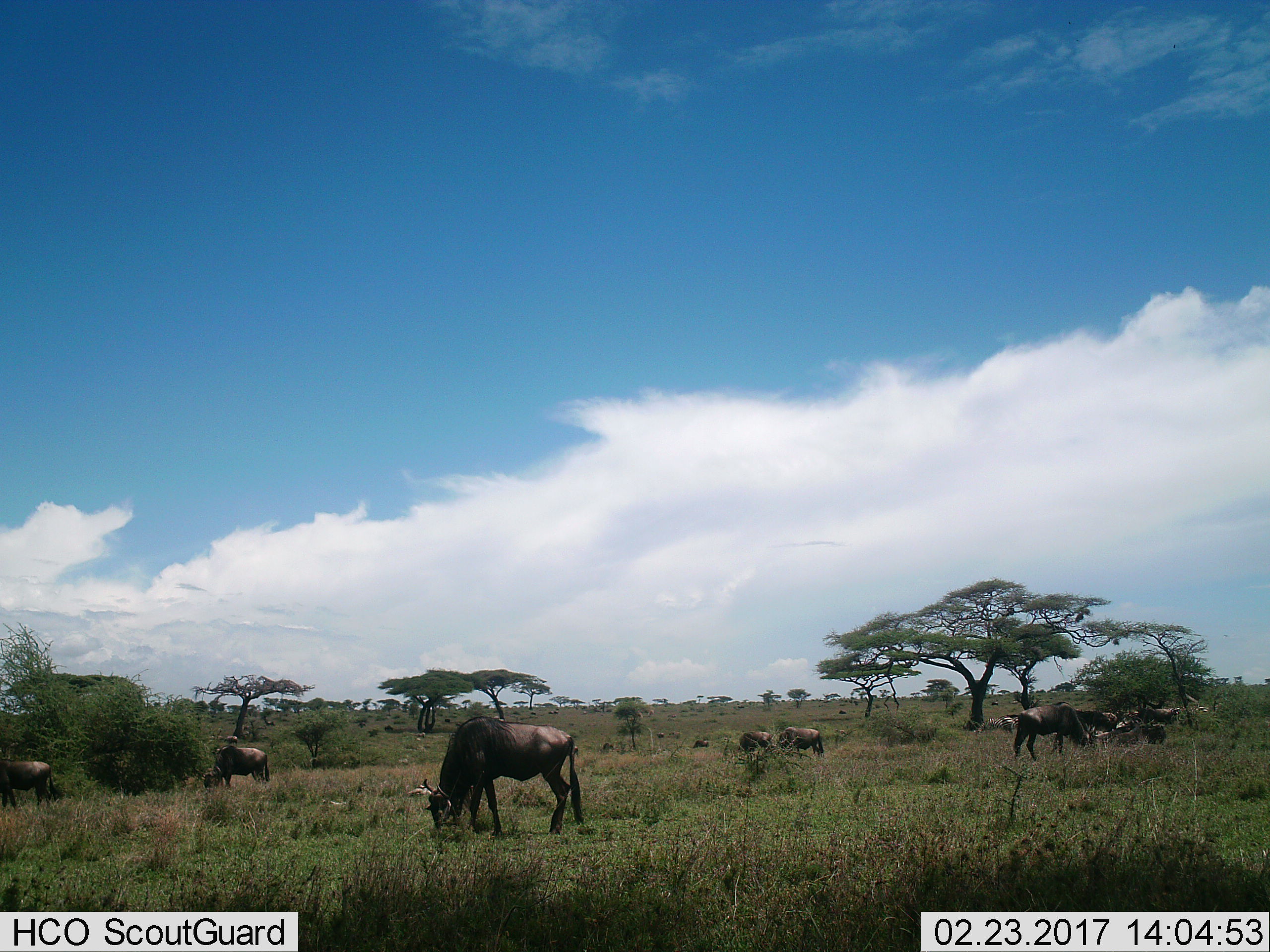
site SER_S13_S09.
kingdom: Animalia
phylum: Chordata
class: Mammalia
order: Artiodactyla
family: Bovidae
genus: Connochaetes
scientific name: Connochaetes taurinus taurinus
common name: blue wildebeest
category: wildebeestblue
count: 11-50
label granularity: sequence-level